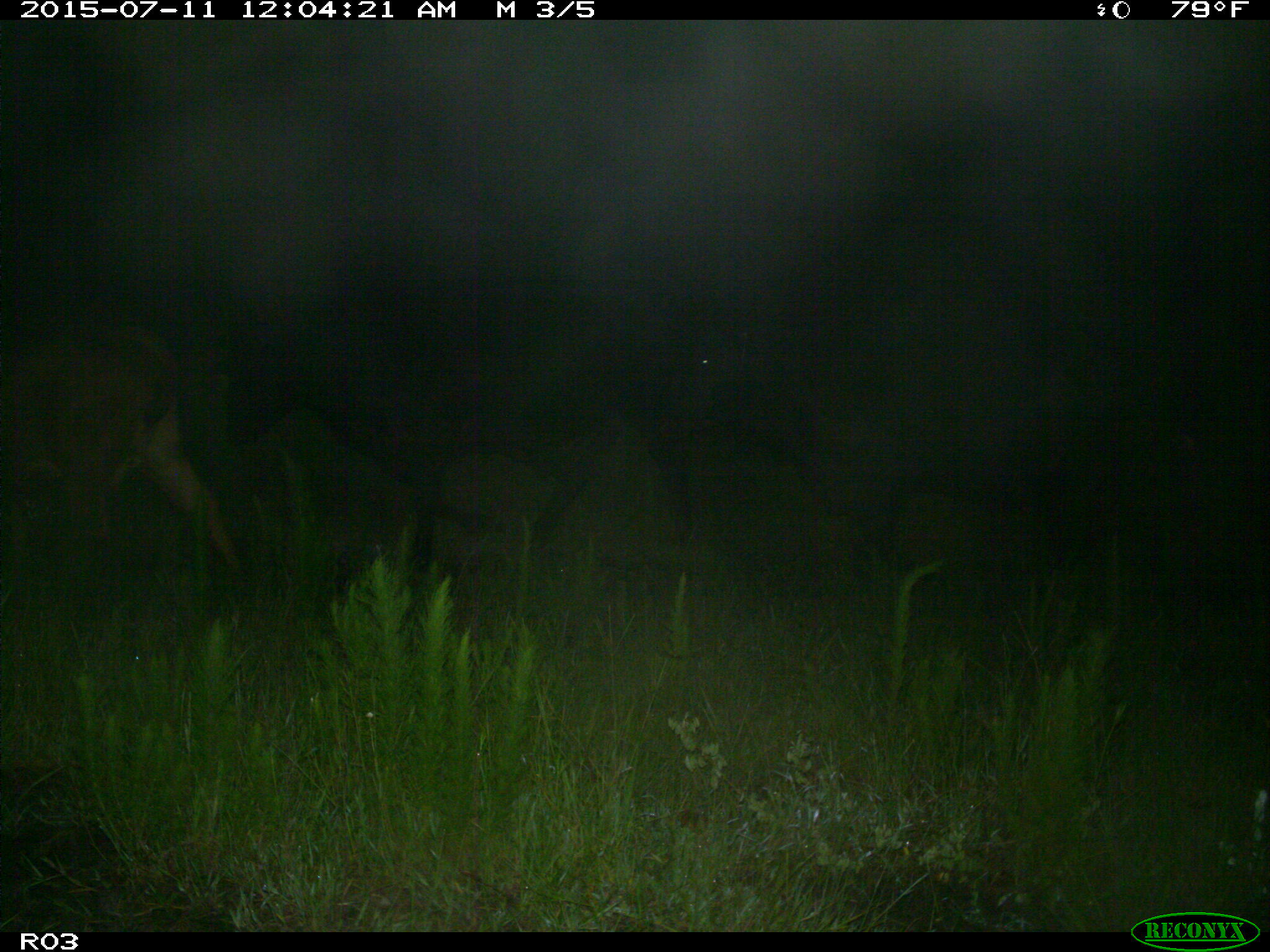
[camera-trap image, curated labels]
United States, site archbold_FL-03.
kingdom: Animalia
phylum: Chordata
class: Mammalia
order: Artiodactyla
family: Bovidae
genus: Bos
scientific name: Bos taurus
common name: domestic cow